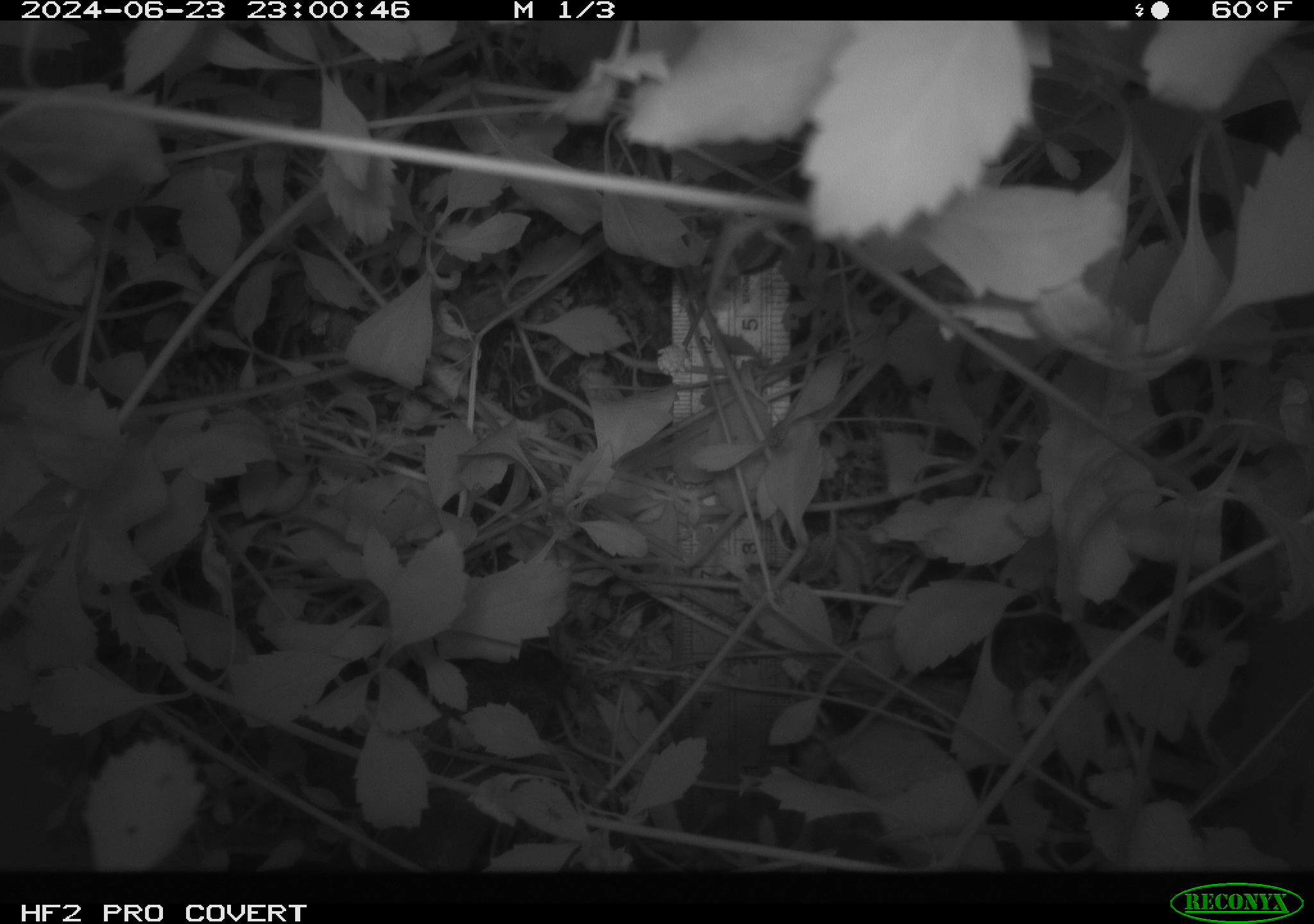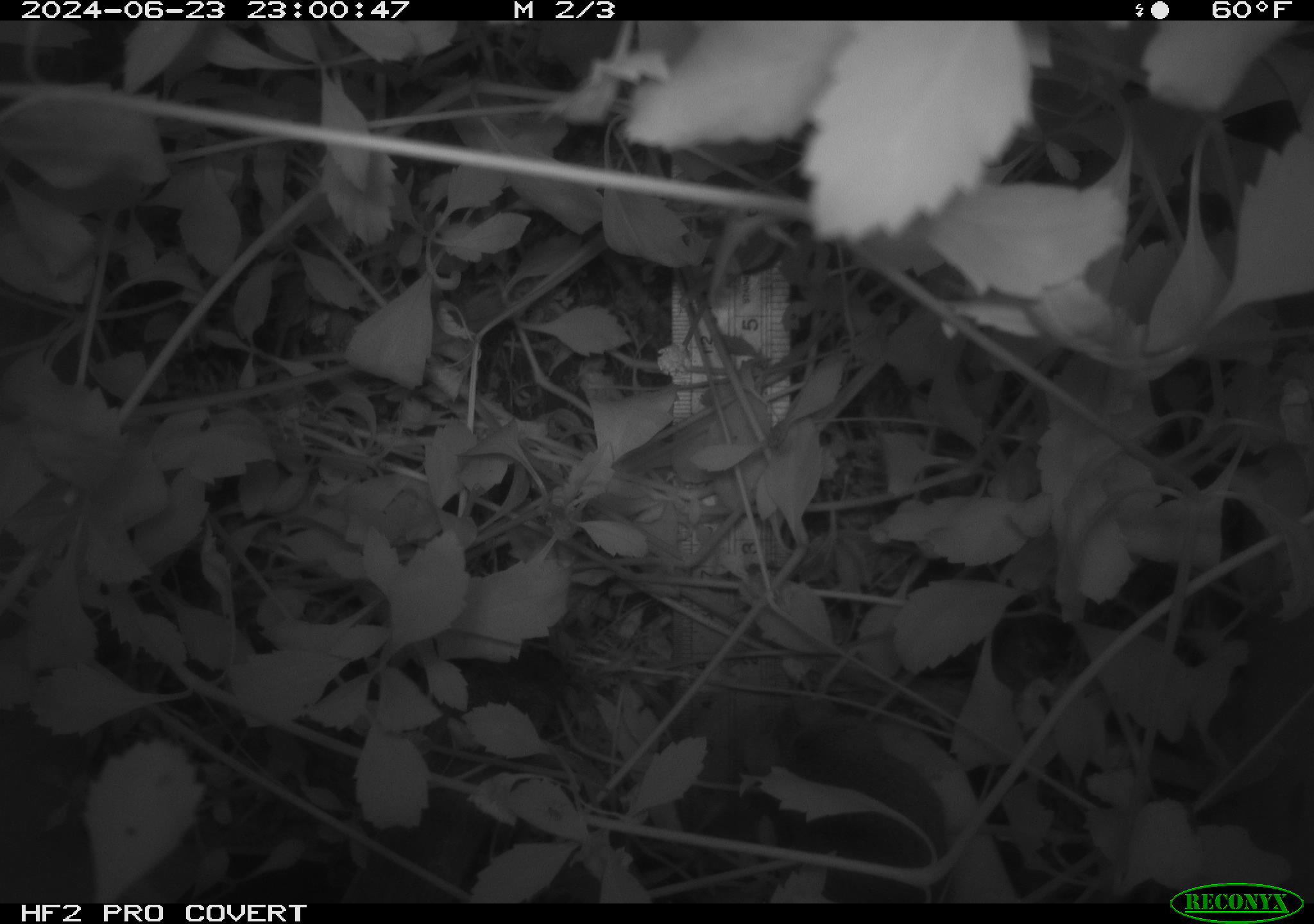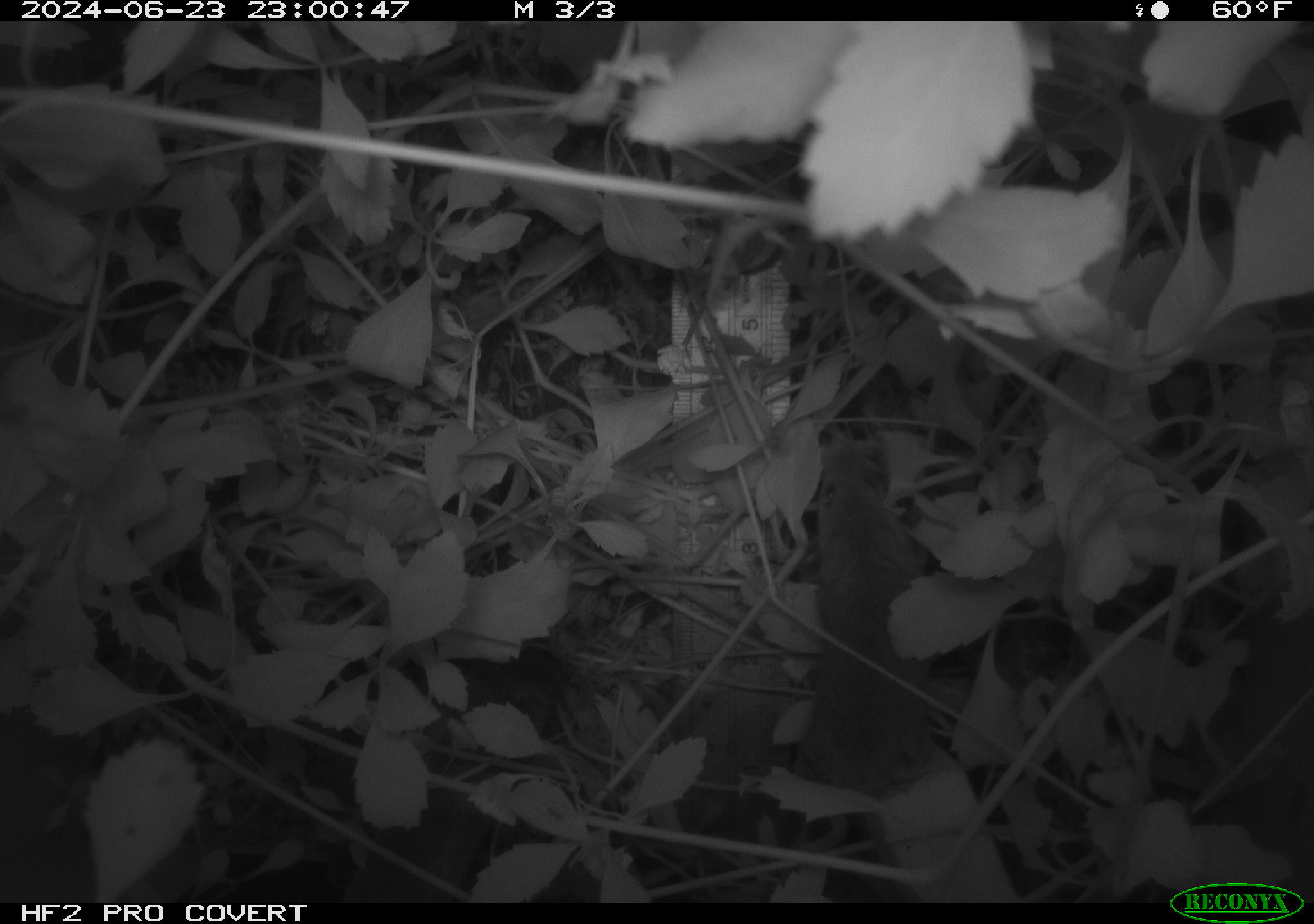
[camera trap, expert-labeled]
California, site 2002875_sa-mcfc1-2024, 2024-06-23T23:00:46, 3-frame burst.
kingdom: Animalia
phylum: Chordata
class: Mammalia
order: Rodentia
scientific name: Rodentia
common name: rodent